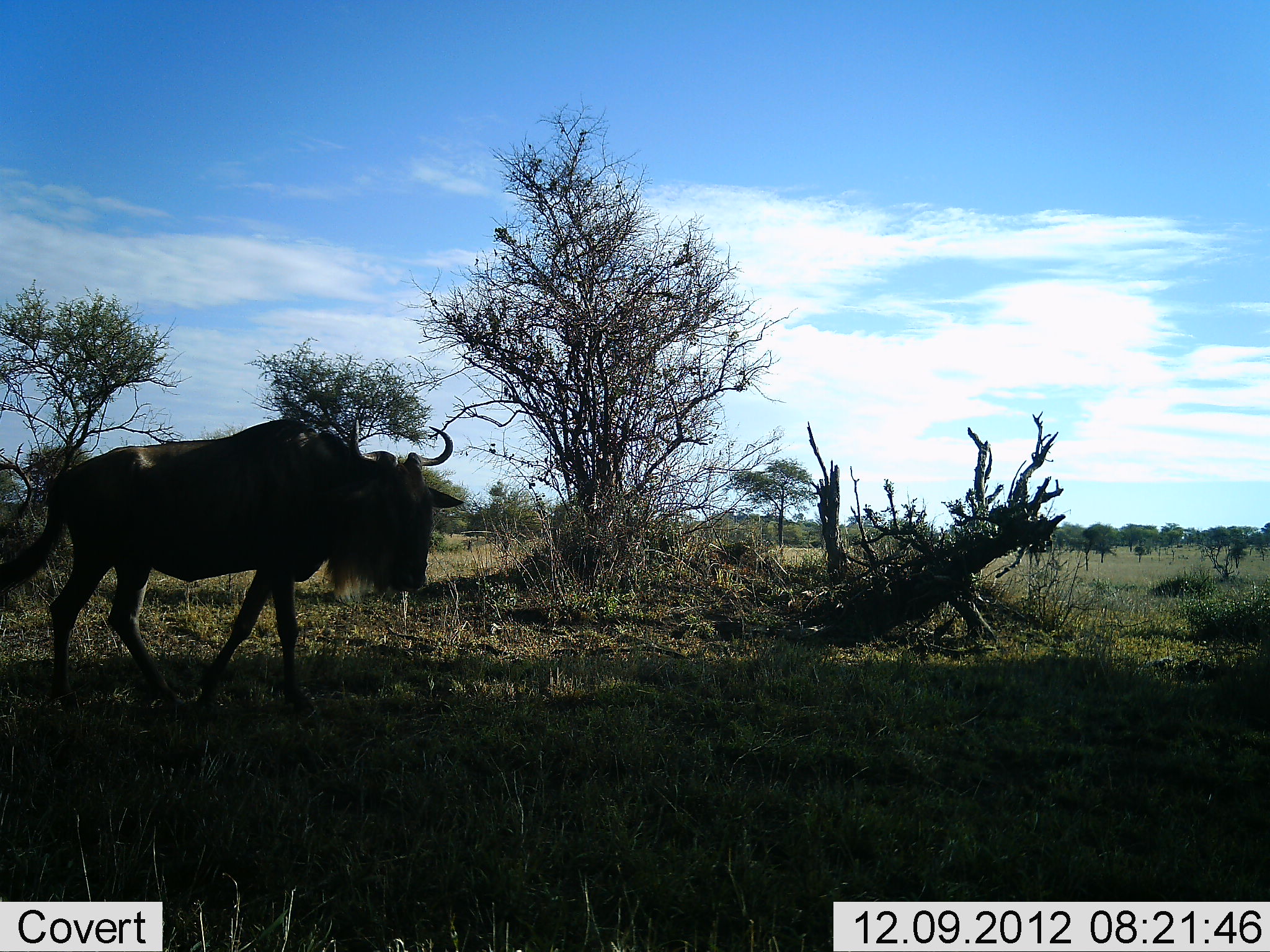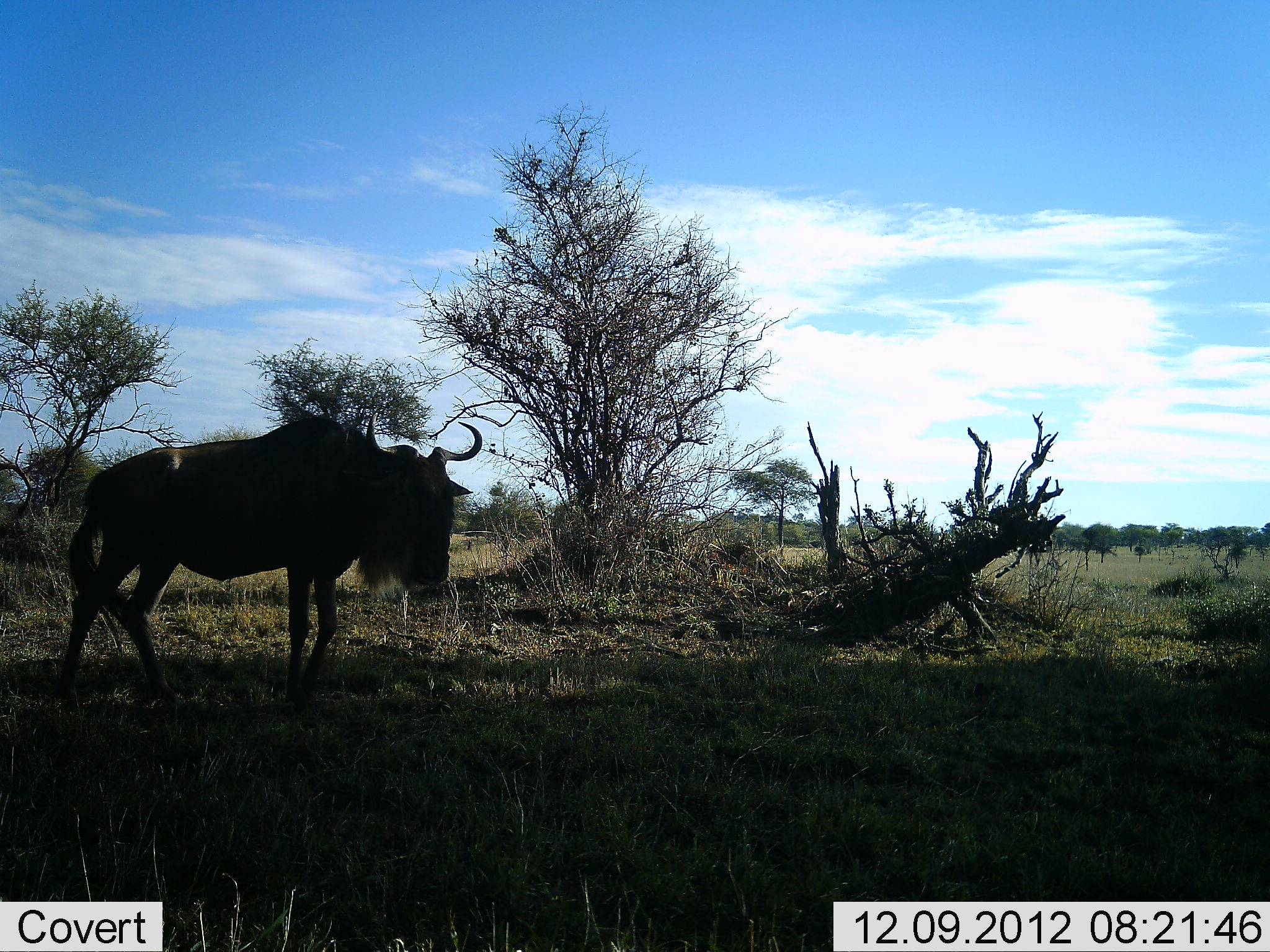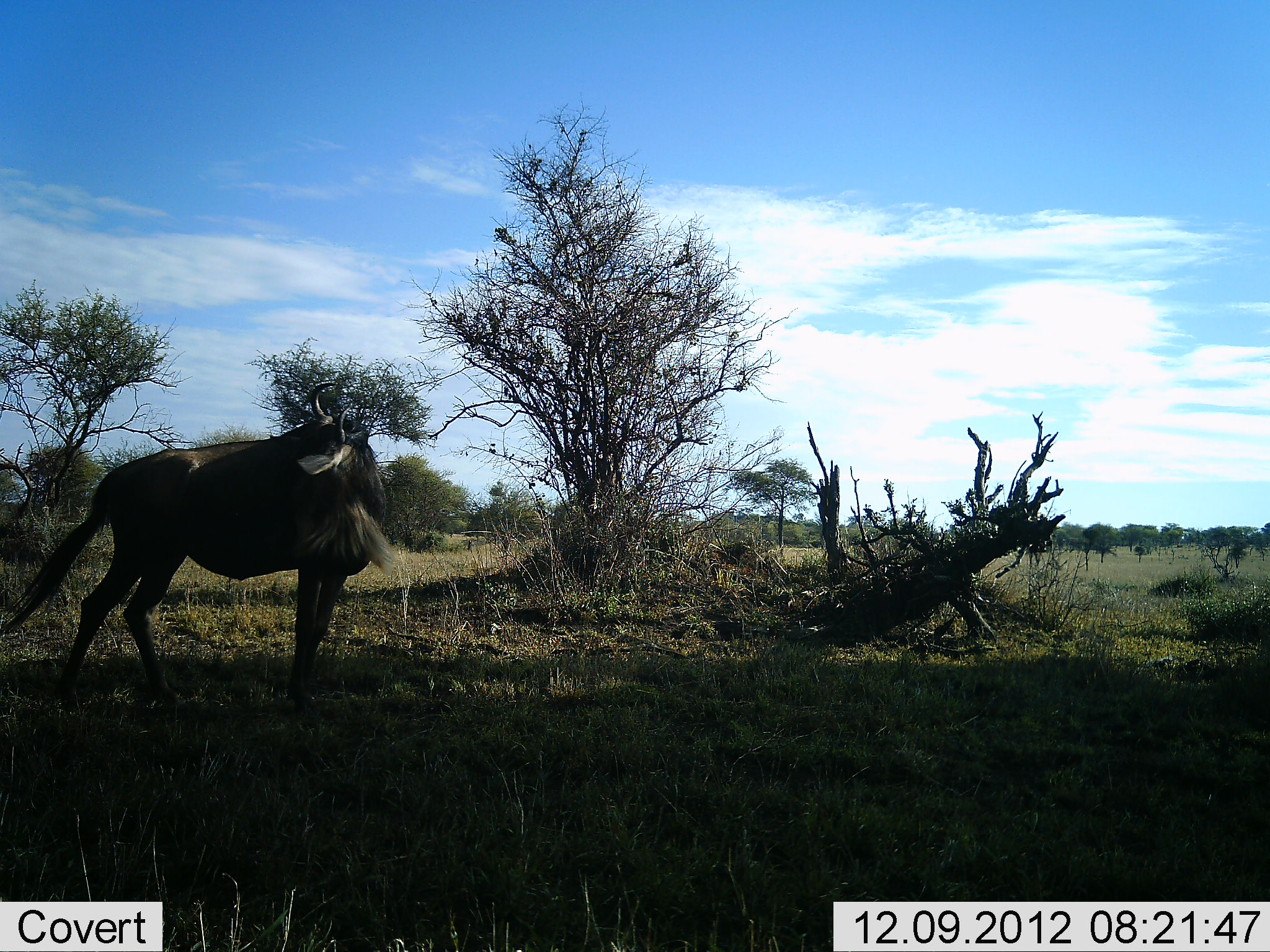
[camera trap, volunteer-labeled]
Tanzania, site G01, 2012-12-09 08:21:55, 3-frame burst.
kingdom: Animalia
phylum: Chordata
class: Mammalia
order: Artiodactyla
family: Bovidae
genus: Connochaetes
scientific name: Connochaetes taurinus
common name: blue wildebeest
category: wildebeest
Wildebeest (blue wildebeest) (Connochaetes taurinus), count 1. Behavior (volunteer vote fractions): standing 35%, resting 0%, moving 70%, interacting 0%. Young present (vote fraction): 0%. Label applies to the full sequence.